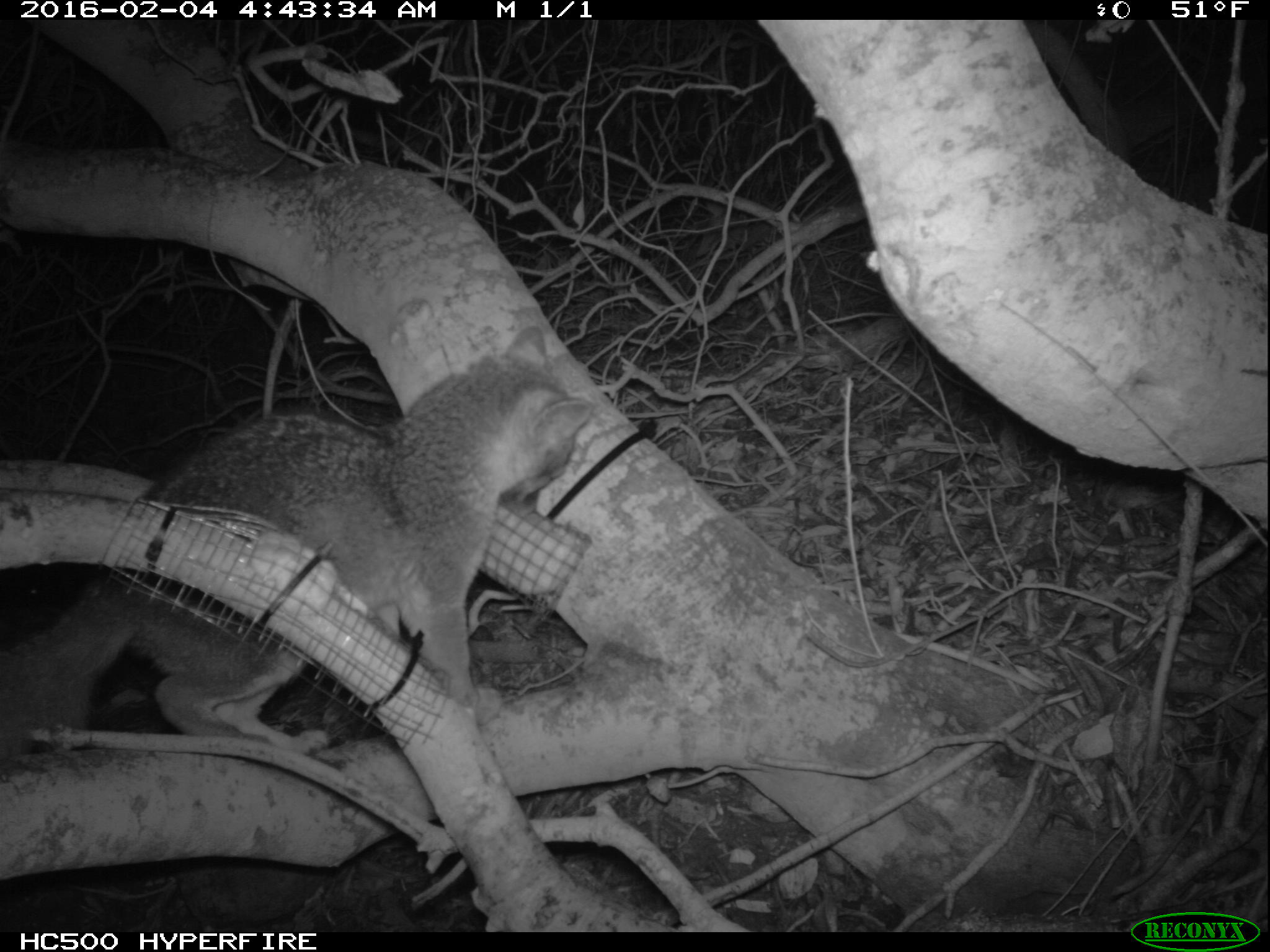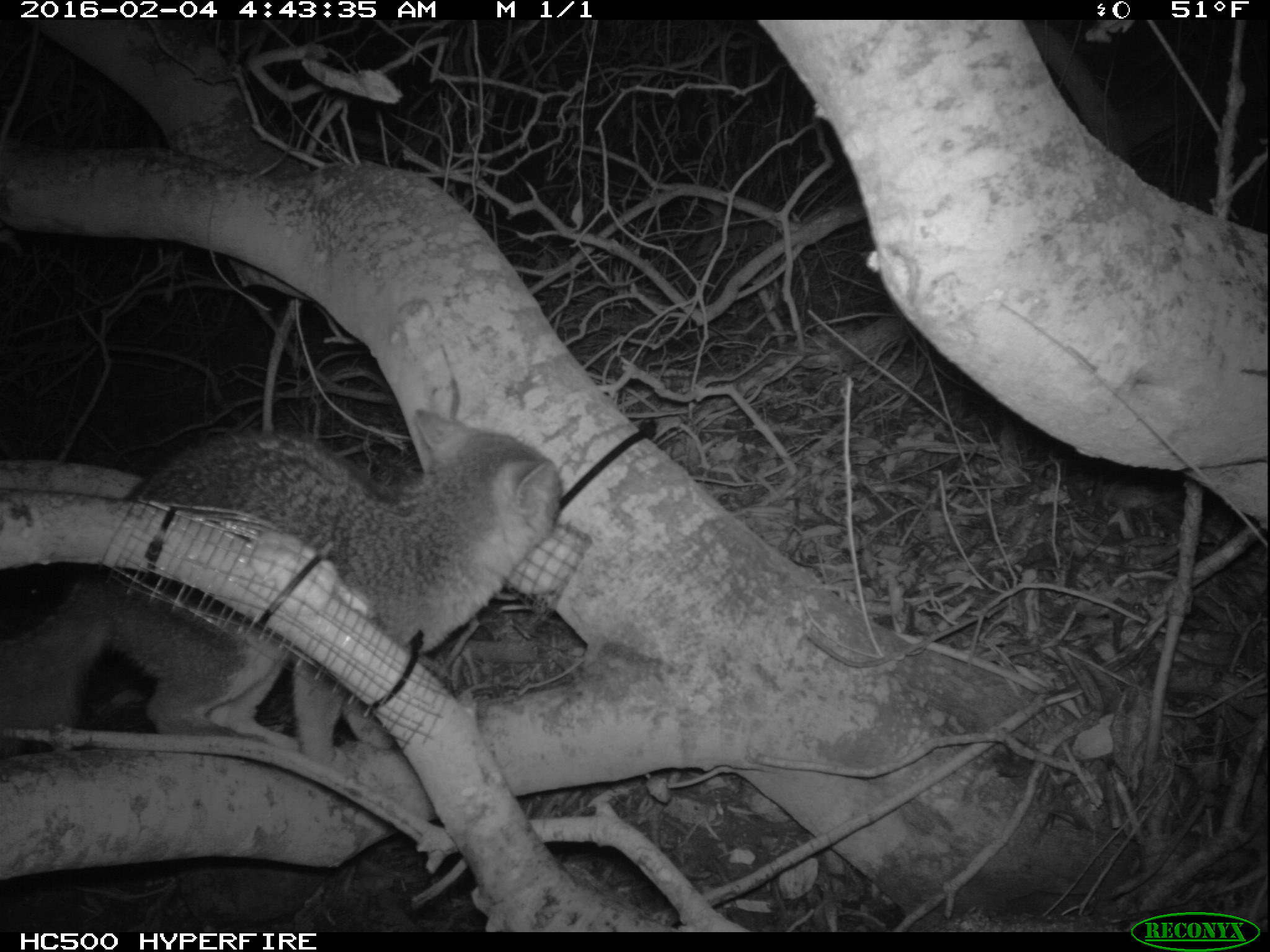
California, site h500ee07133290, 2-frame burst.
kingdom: Animalia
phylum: Chordata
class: Mammalia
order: Carnivora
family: Canidae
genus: Urocyon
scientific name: Urocyon littoralis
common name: island fox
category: fox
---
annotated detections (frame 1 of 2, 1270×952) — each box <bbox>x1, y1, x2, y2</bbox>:
fox: <bbox>0, 324, 595, 754</bbox>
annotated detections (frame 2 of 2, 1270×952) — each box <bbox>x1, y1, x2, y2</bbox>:
fox: <bbox>0, 408, 562, 780</bbox>